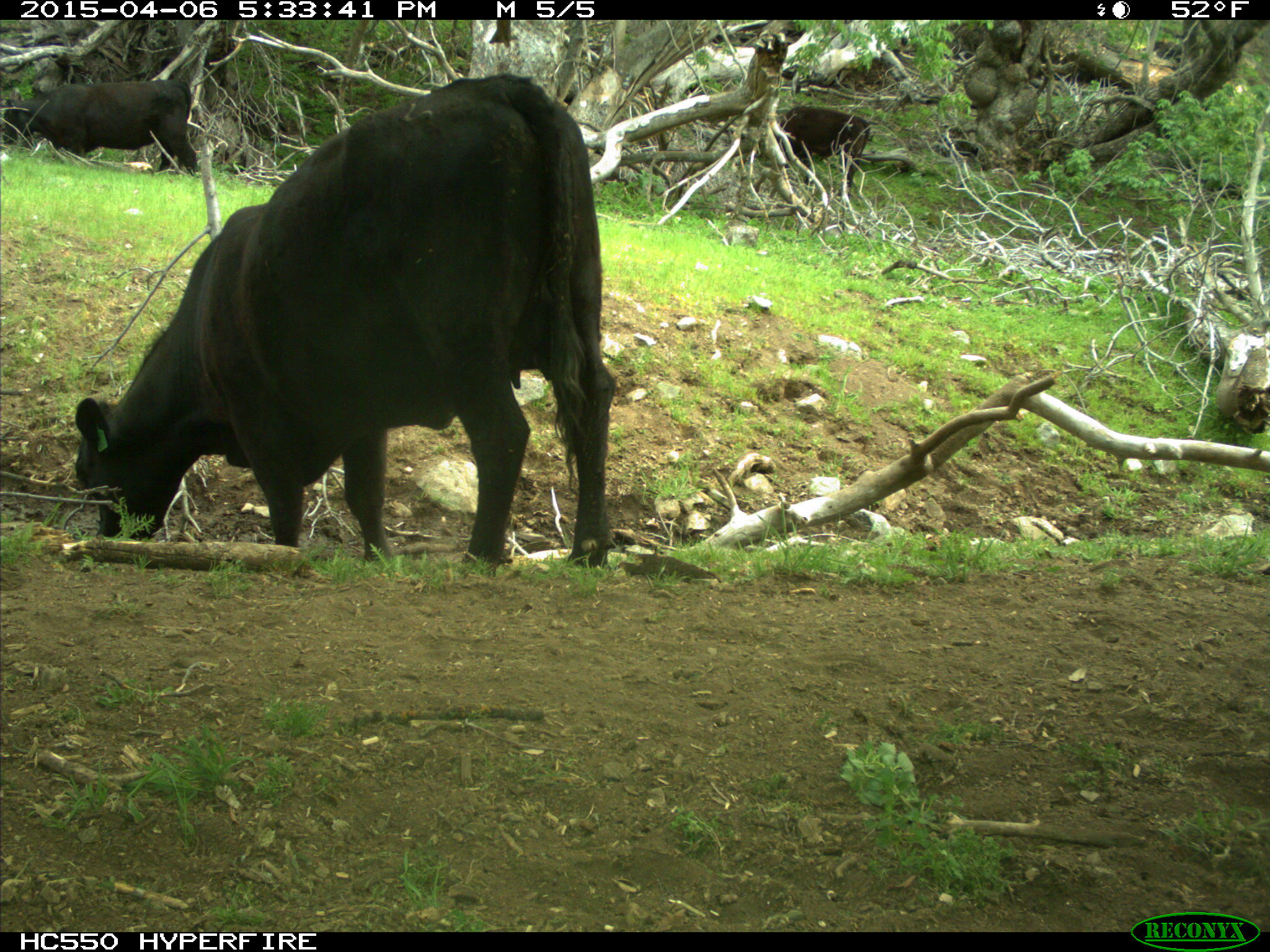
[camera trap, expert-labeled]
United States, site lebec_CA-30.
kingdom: Animalia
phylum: Chordata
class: Mammalia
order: Artiodactyla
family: Bovidae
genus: Bos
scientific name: Bos taurus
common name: domestic cow